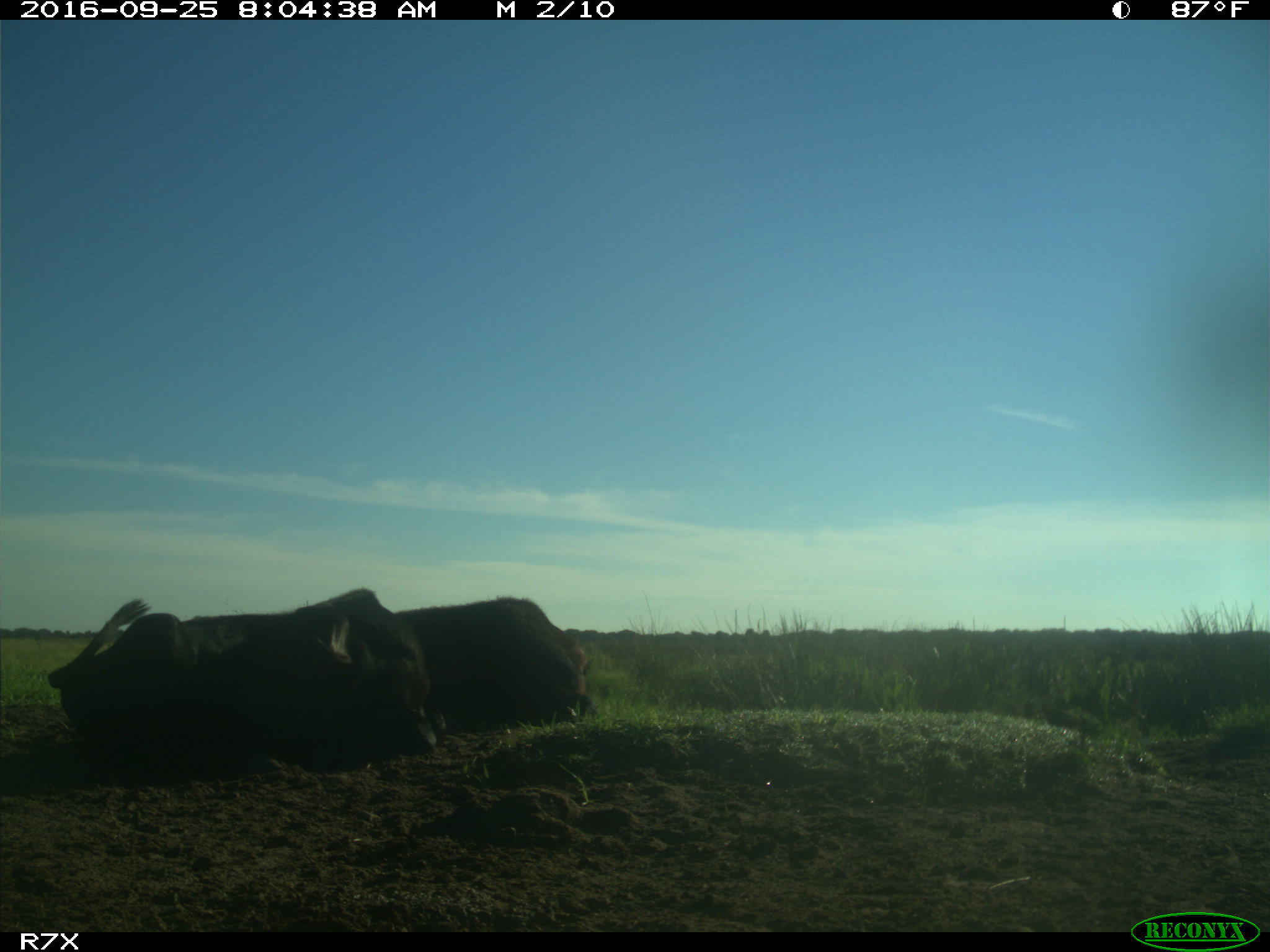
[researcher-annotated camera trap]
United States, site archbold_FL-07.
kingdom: Animalia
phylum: Chordata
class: Mammalia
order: Artiodactyla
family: Bovidae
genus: Bos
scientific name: Bos taurus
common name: domestic cow